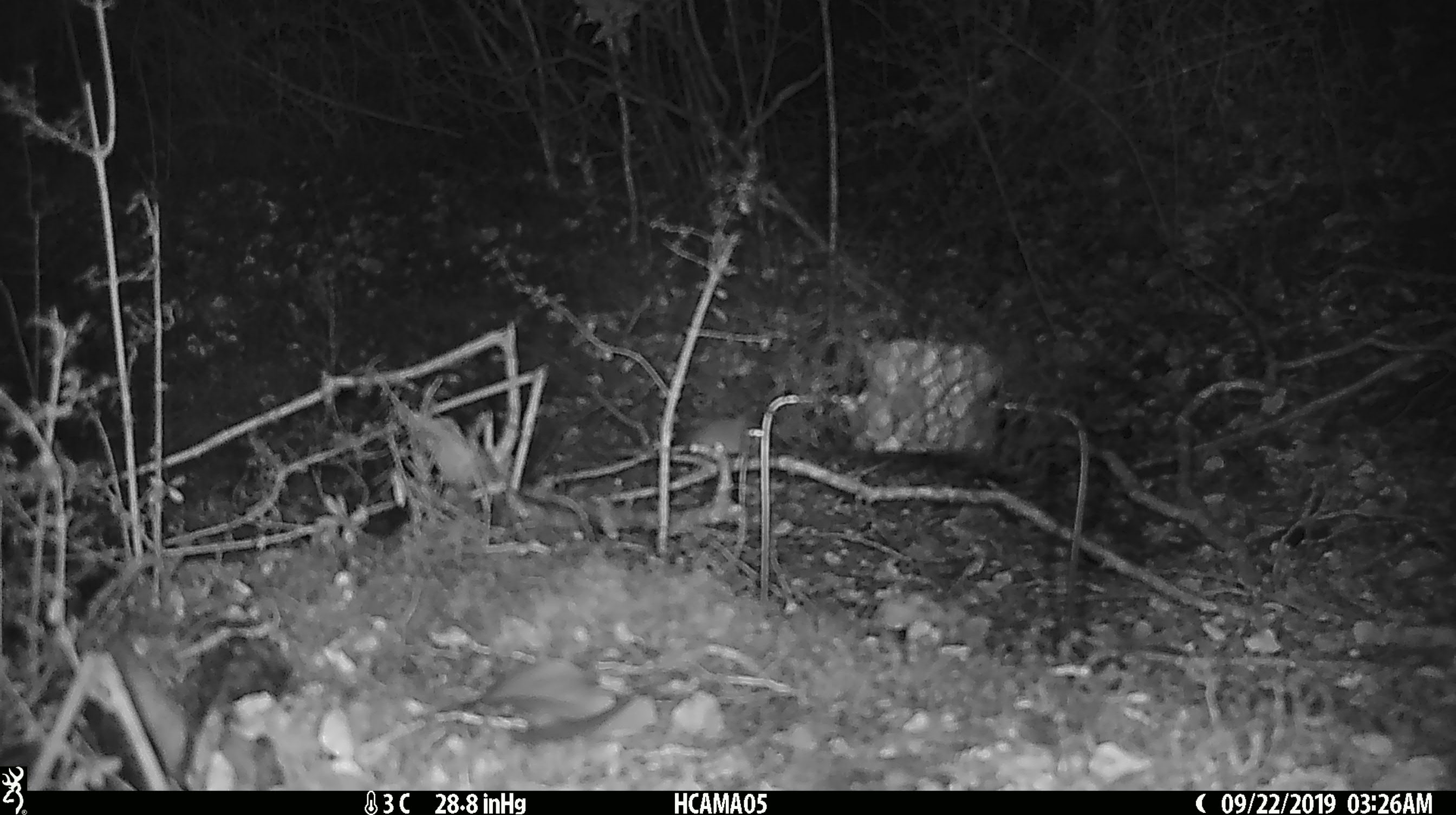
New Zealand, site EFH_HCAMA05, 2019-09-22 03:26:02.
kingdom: Animalia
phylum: Chordata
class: Mammalia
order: Rodentia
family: Muridae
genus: Mus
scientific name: Mus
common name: mouse